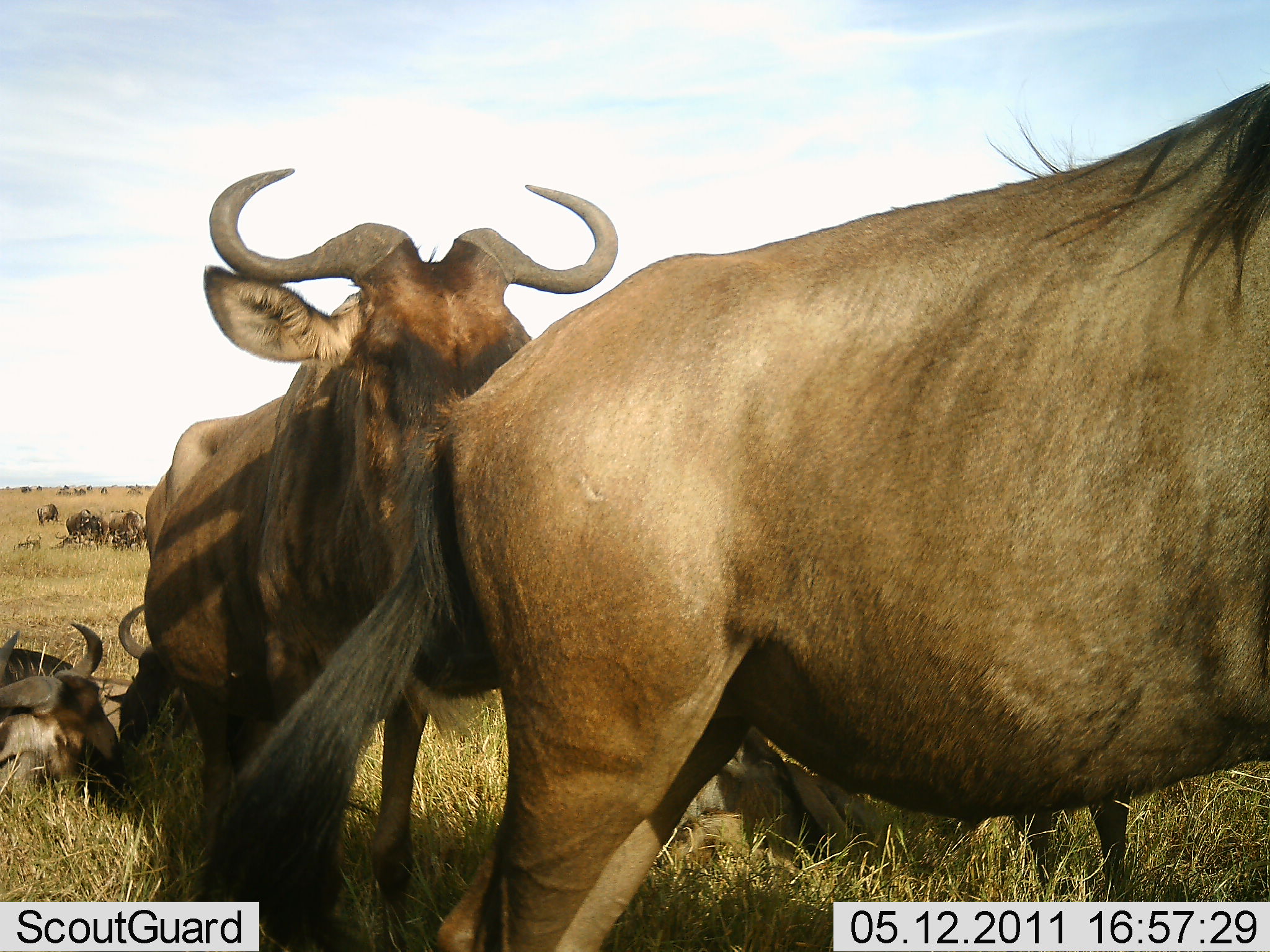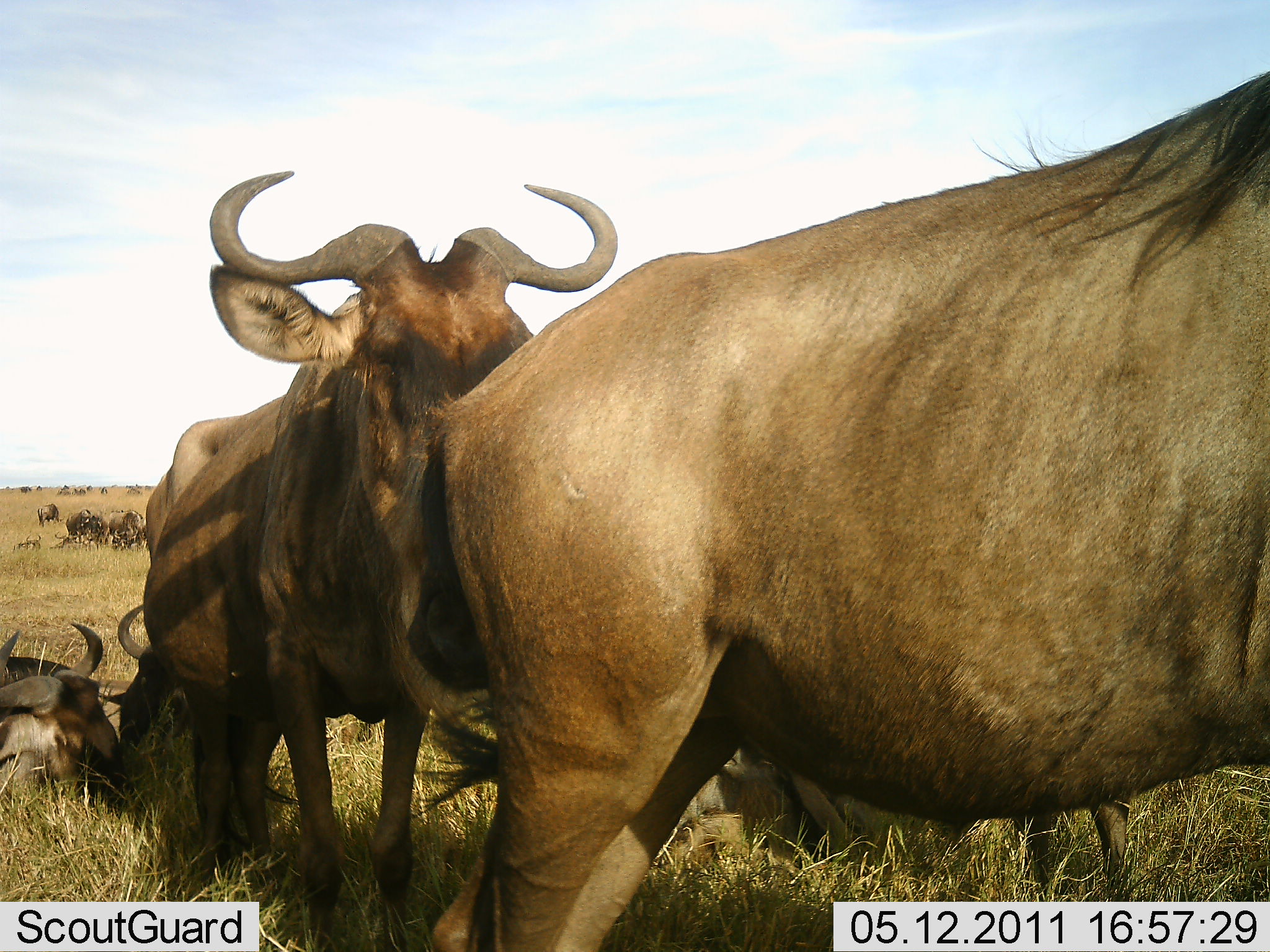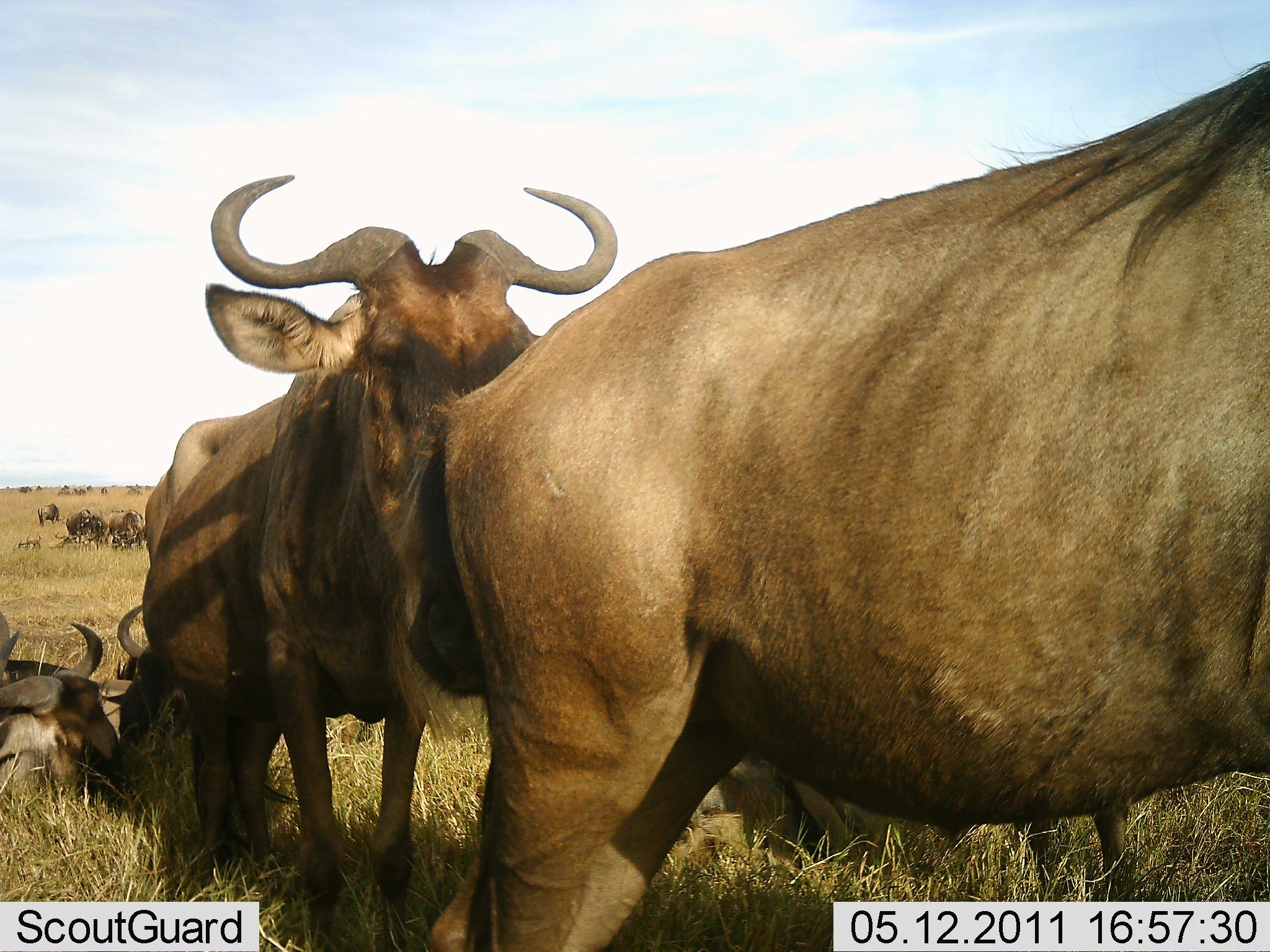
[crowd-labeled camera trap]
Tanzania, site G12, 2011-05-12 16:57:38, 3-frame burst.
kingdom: Animalia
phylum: Chordata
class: Mammalia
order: Artiodactyla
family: Bovidae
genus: Connochaetes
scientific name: Connochaetes taurinus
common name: blue wildebeest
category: wildebeest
Wildebeest (blue wildebeest) (Connochaetes taurinus), count 11-50. Behavior (volunteer vote fractions): standing 91%, resting 64%, moving 27%, interacting 9%. Young present (vote fraction): 0%. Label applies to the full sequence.